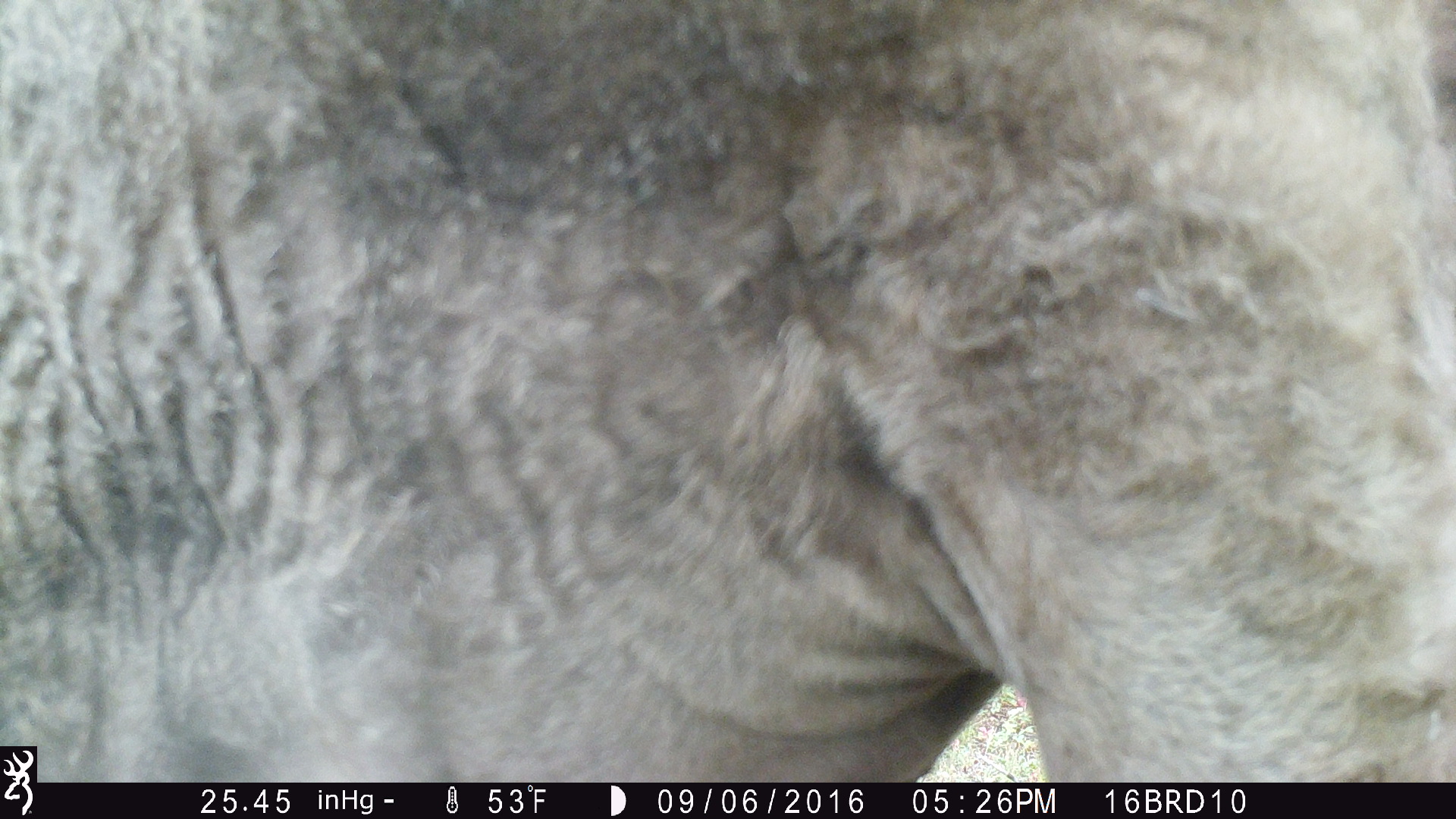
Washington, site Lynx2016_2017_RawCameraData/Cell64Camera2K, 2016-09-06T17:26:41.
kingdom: Animalia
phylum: Chordata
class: Mammalia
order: Artiodactyla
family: Bovidae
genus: Bos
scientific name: Bos taurus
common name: domestic cattle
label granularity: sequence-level